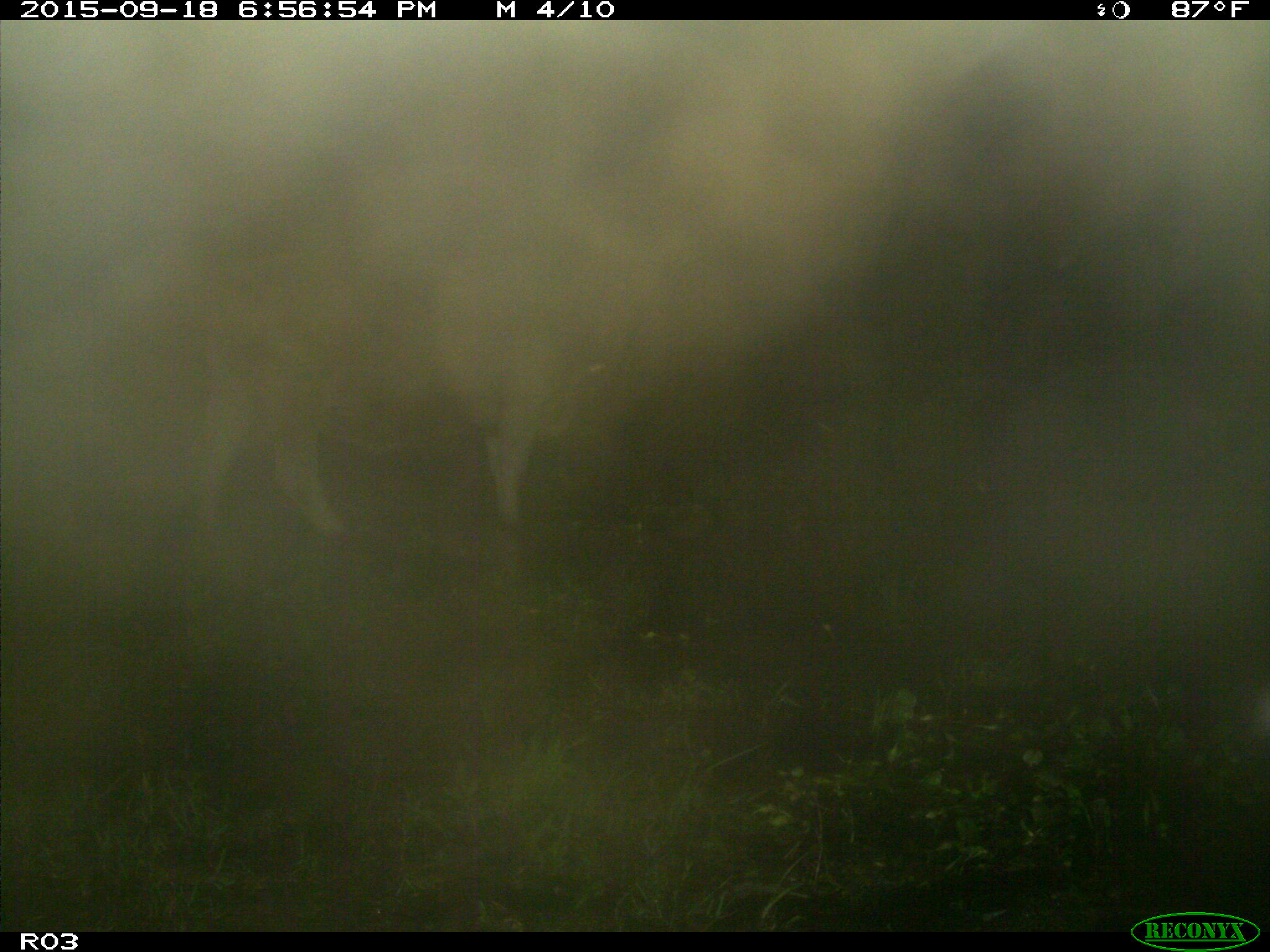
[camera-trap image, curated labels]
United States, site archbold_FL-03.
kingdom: Animalia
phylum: Chordata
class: Mammalia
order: Artiodactyla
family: Bovidae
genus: Bos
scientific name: Bos taurus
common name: domestic cow